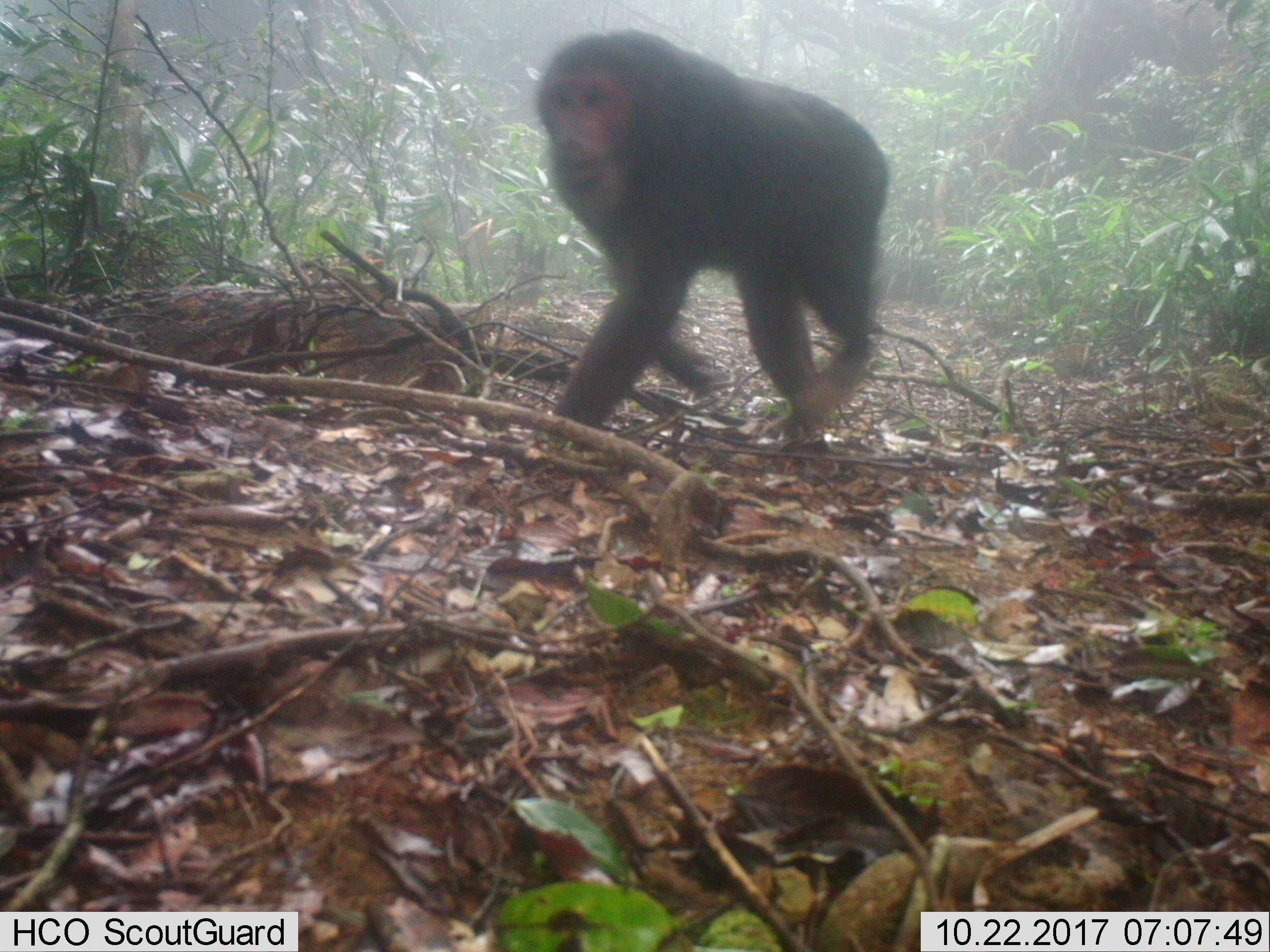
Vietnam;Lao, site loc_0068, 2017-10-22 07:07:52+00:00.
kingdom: Animalia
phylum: Chordata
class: Mammalia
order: Primates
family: Cercopithecidae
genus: Macaca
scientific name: Macaca arctoides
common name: stump-tailed macaque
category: stump tailed macaque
Stump tailed macaque (stump-tailed macaque) (Macaca arctoides). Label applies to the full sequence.